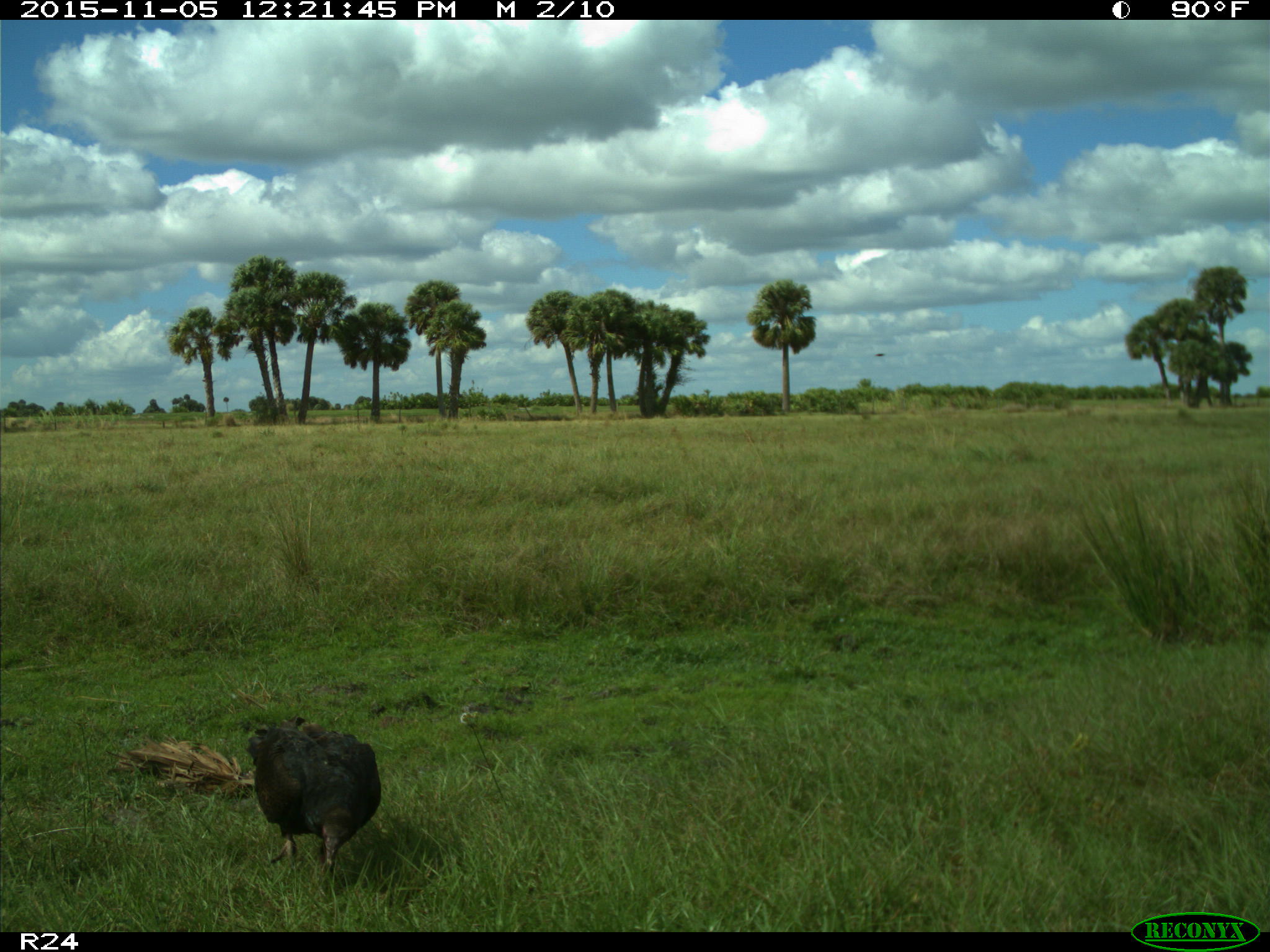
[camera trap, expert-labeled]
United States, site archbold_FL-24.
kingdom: Animalia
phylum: Chordata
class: Aves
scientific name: Aves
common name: birds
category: unidentified bird